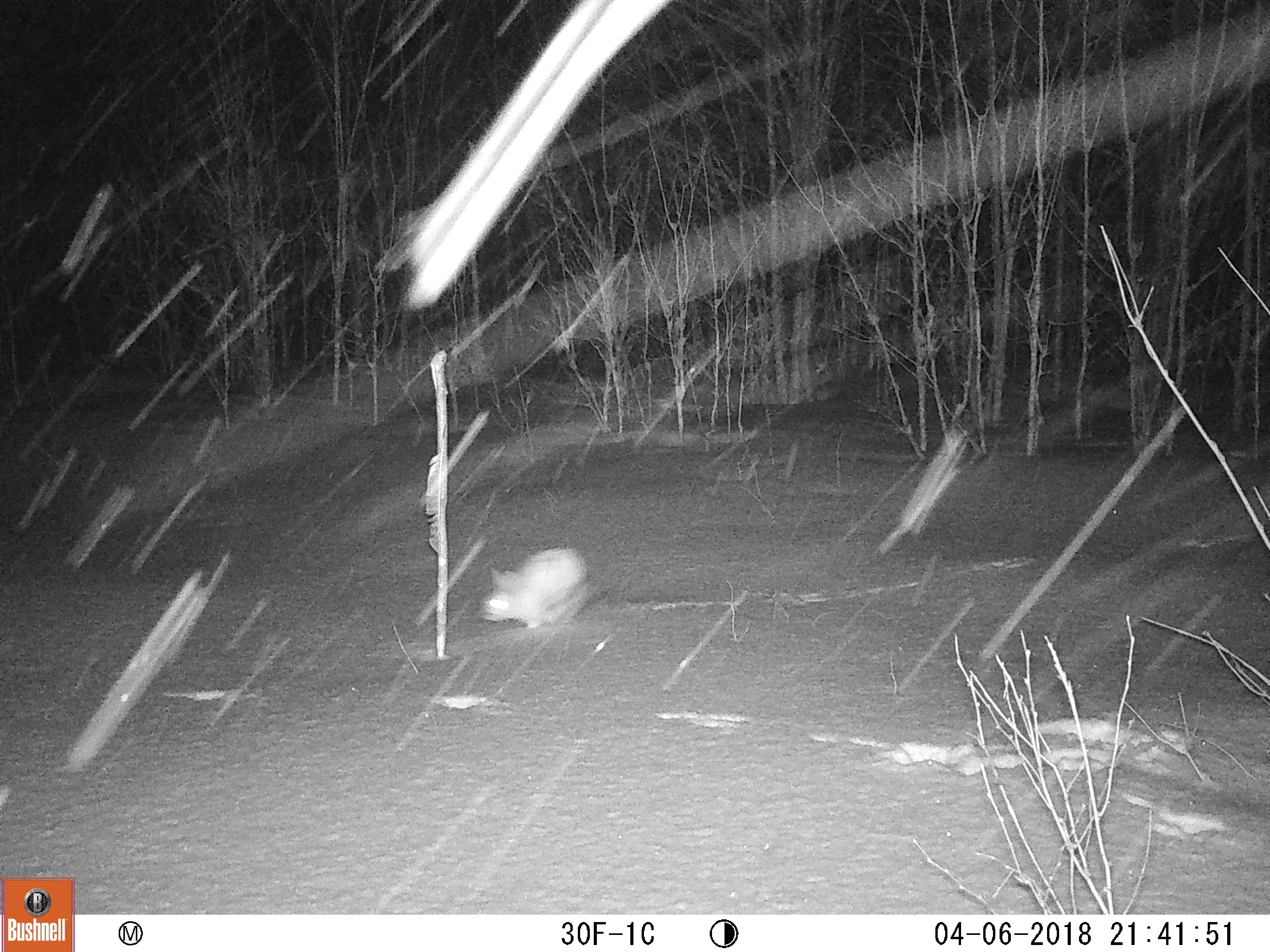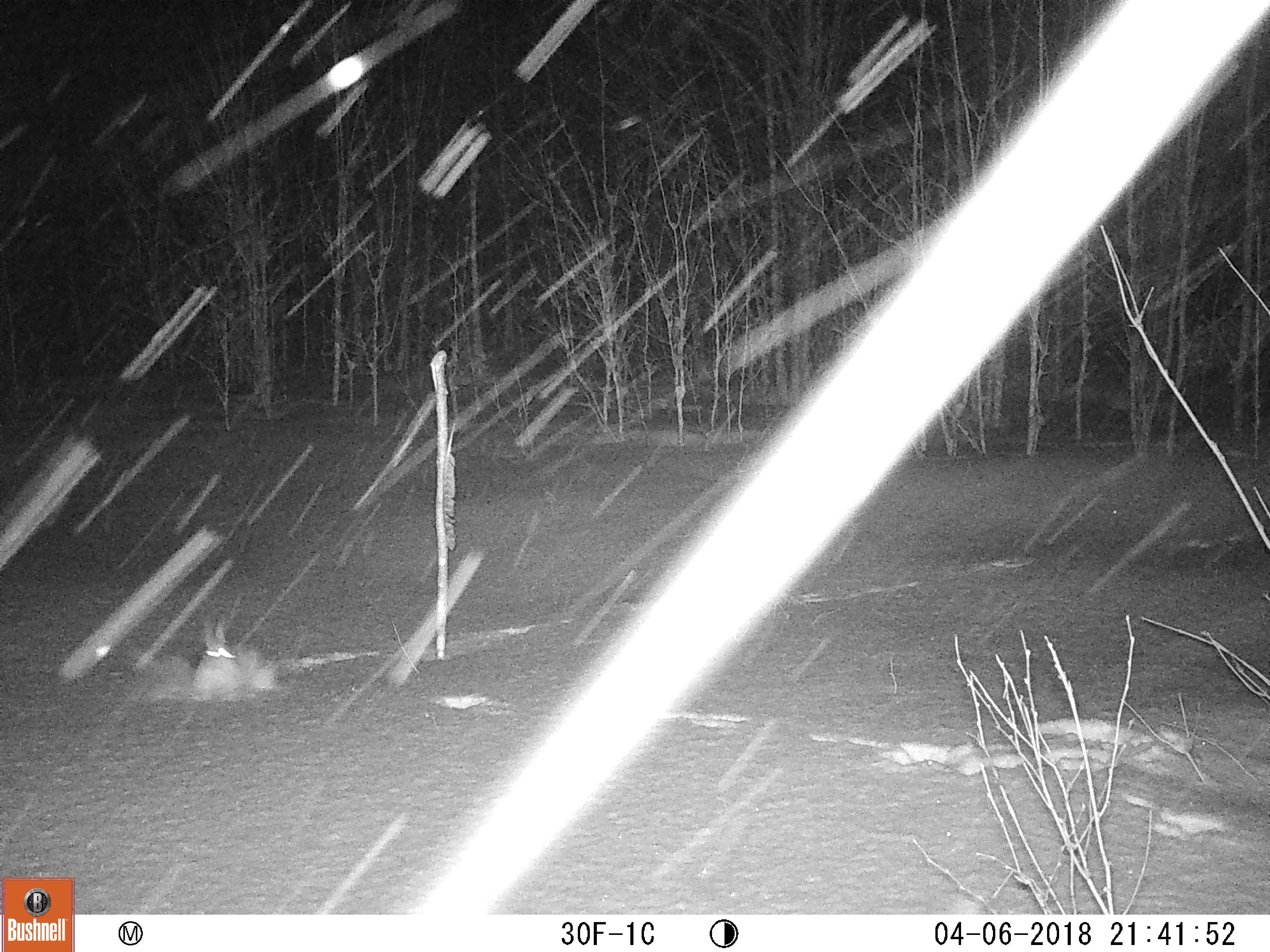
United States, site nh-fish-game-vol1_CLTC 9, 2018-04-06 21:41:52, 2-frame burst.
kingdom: Animalia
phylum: Chordata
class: Mammalia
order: Lagomorpha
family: Leporidae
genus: Lepus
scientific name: Lepus americanus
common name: snowshoe hare